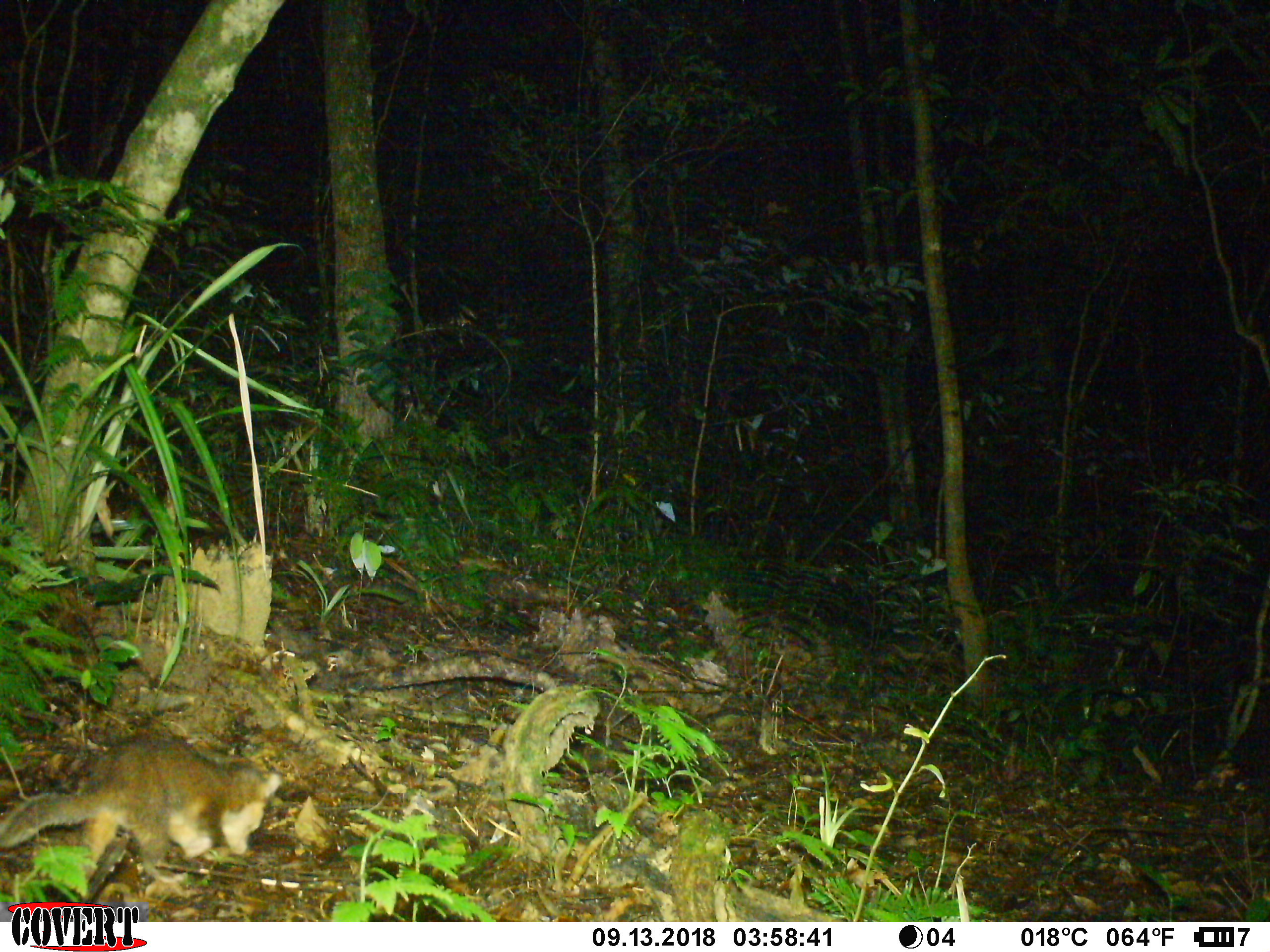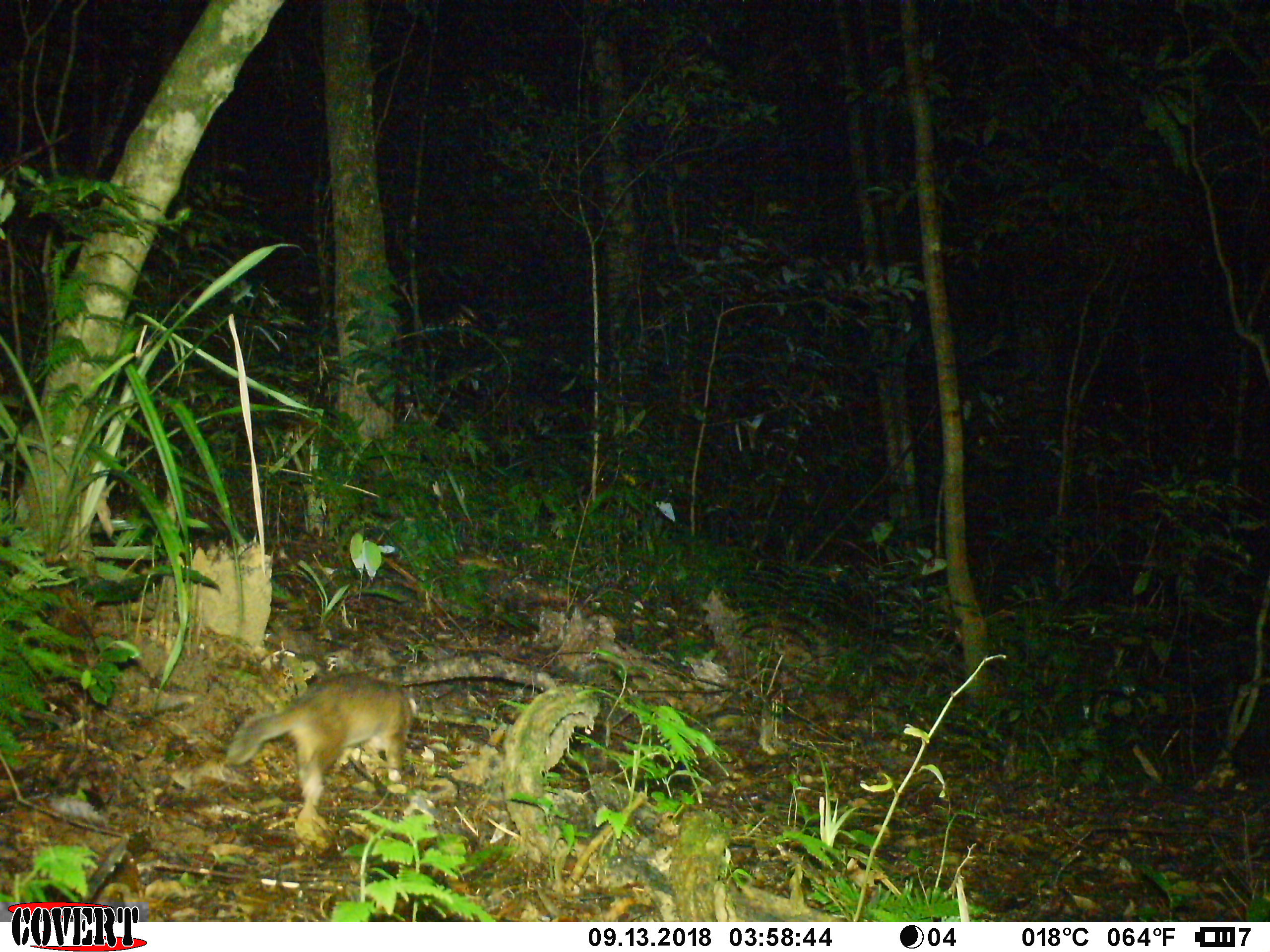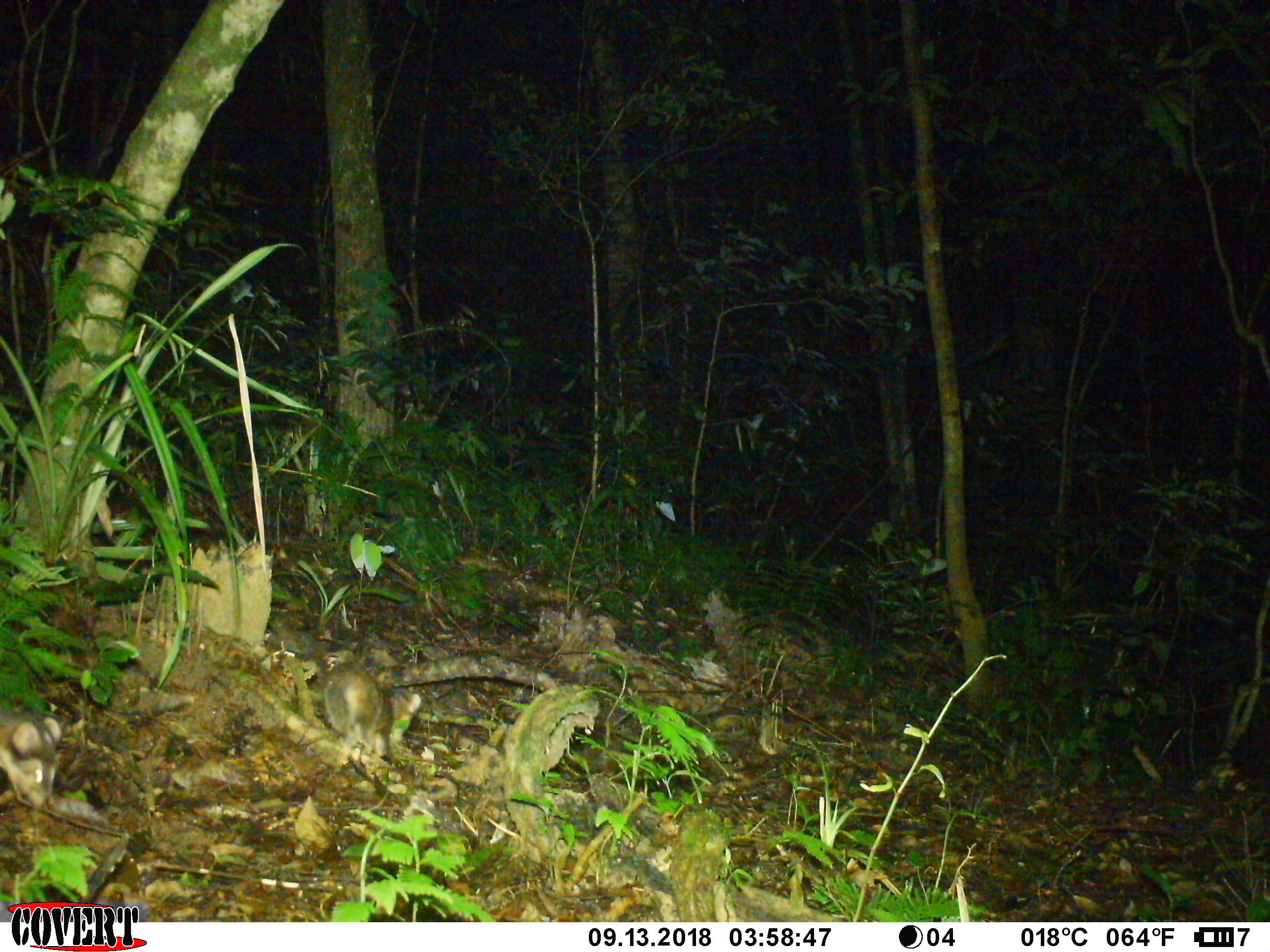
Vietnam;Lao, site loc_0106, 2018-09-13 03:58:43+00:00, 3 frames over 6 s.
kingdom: Animalia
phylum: Chordata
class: Mammalia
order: Carnivora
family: Mustelidae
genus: Melogale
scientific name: Melogale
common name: ferret badger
Ferret badger (Melogale). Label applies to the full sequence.